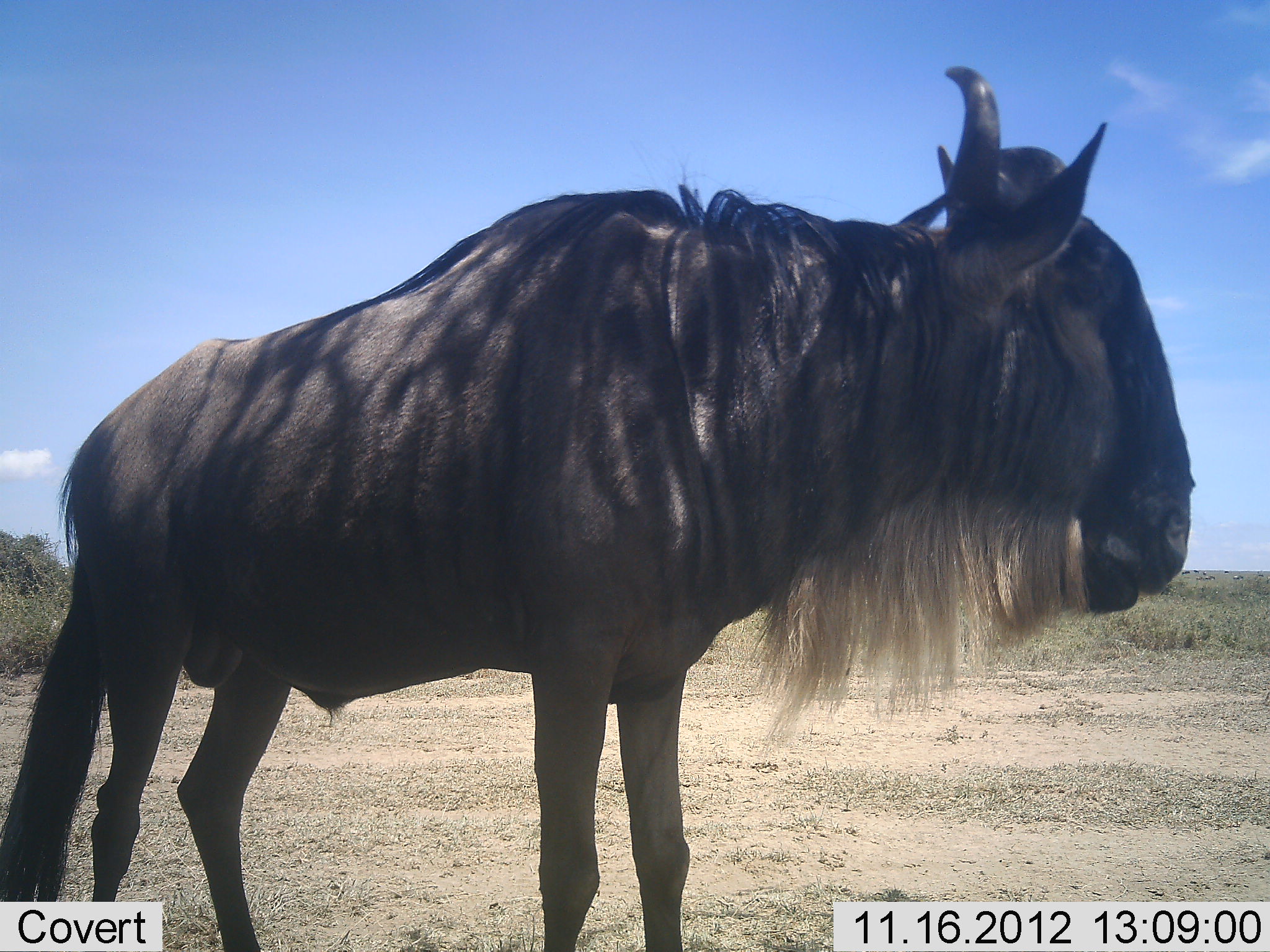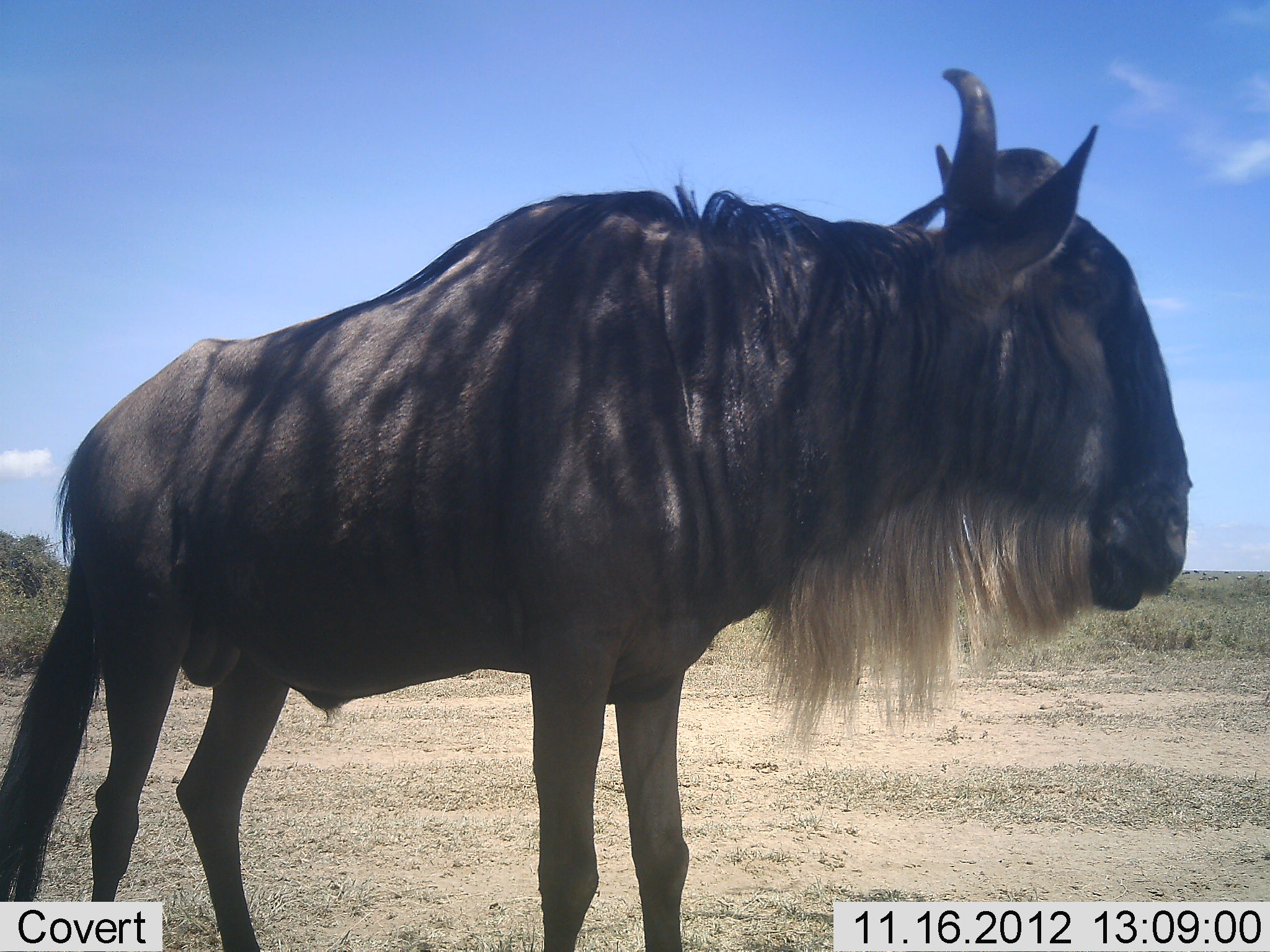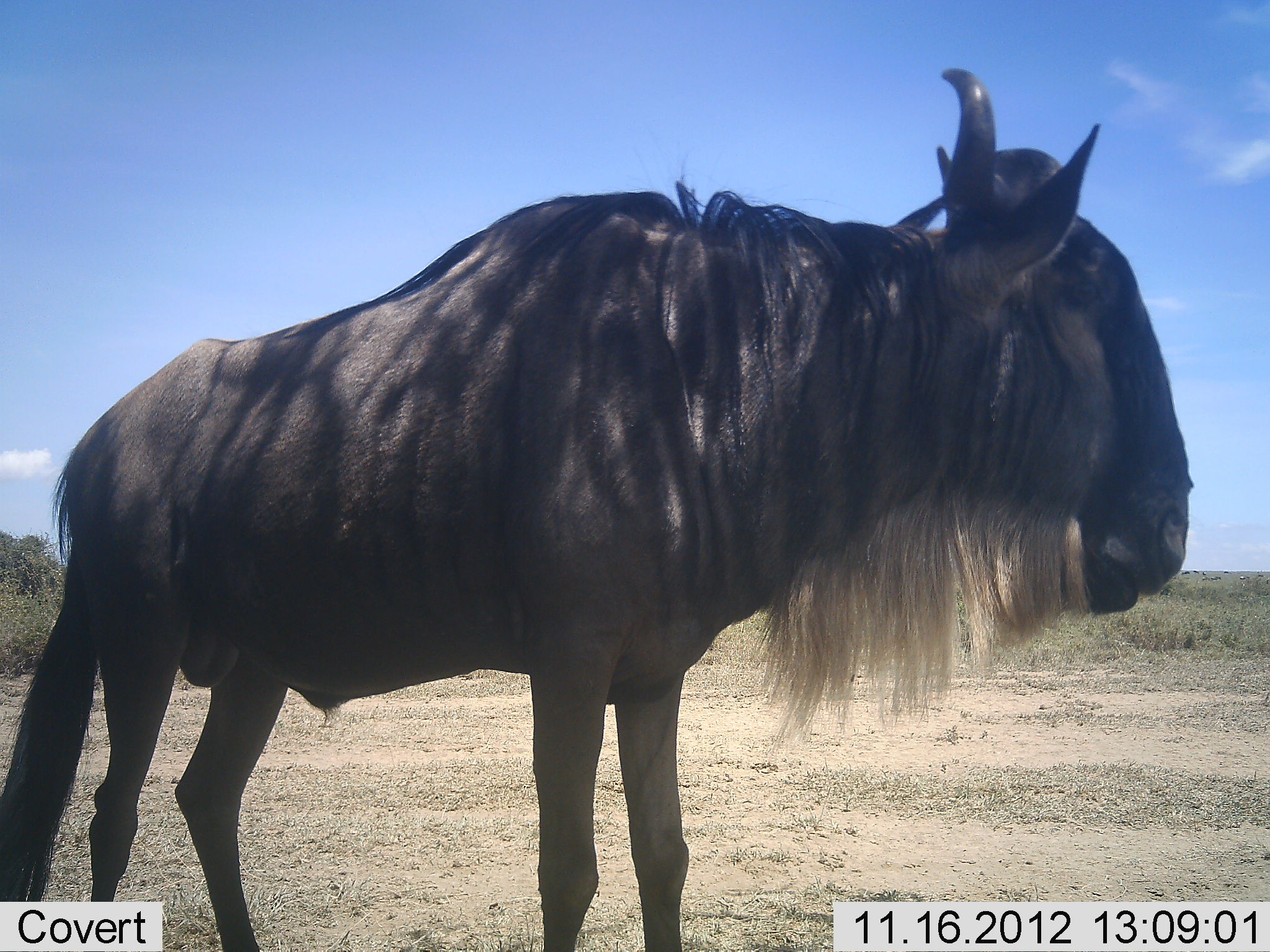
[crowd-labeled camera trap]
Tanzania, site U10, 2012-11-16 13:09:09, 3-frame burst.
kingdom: Animalia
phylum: Chordata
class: Mammalia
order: Artiodactyla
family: Bovidae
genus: Connochaetes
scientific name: Connochaetes taurinus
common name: blue wildebeest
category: wildebeest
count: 1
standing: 90%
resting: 0%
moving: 0%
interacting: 0%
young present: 0%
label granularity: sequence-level